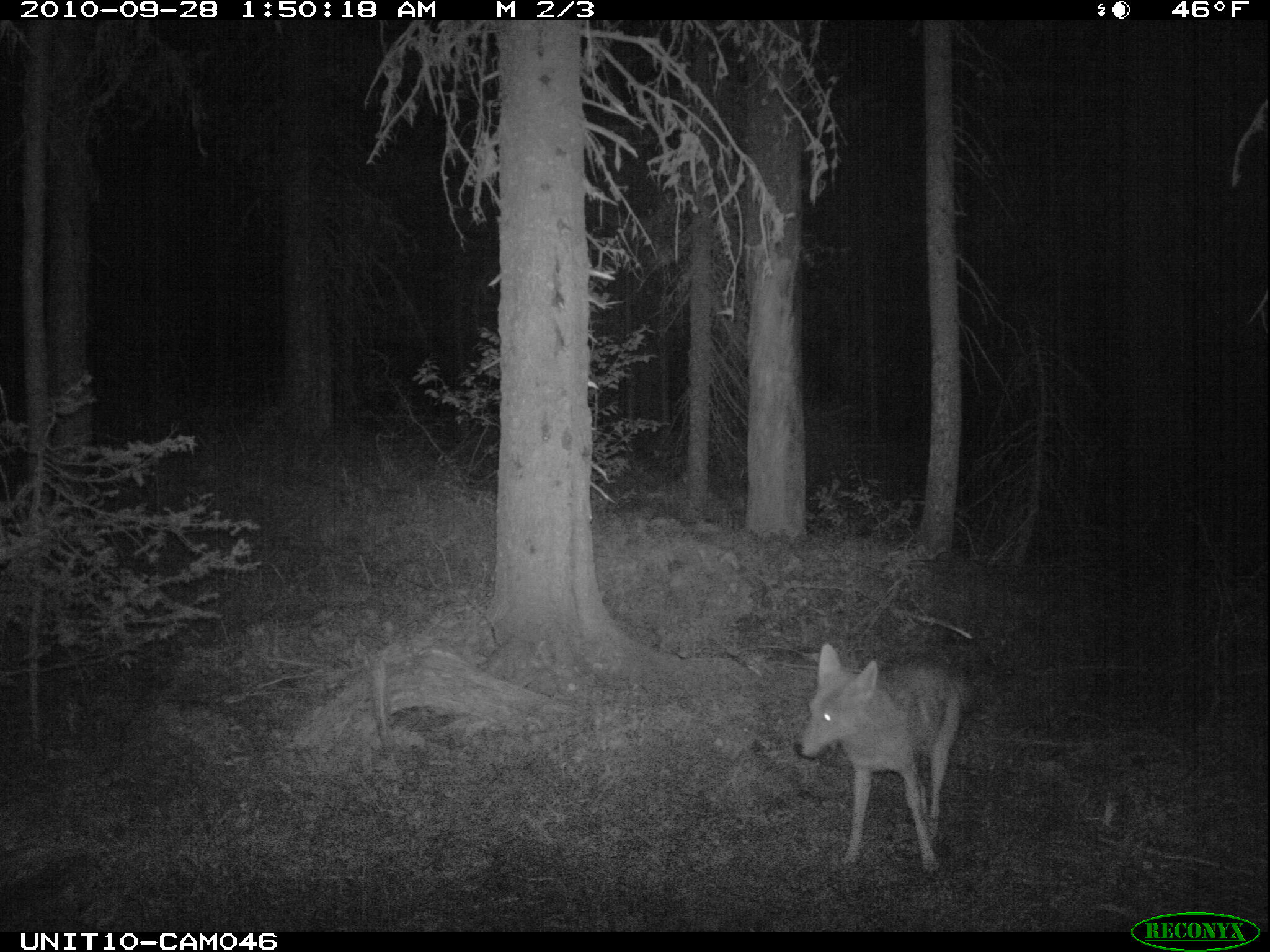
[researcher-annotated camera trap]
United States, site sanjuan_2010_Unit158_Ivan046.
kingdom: Animalia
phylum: Chordata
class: Mammalia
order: Carnivora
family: Canidae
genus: Canis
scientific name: Canis latrans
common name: coyote